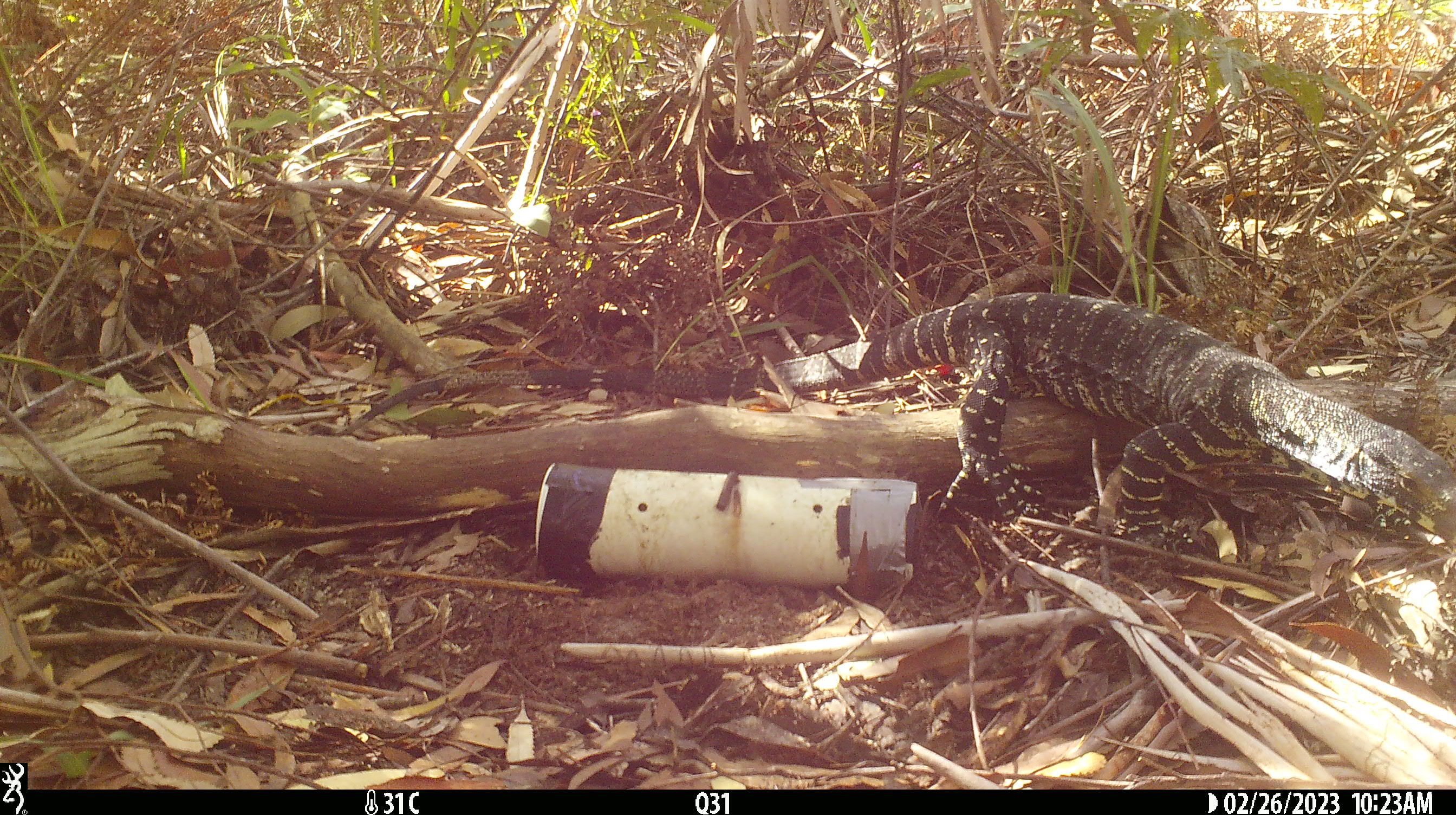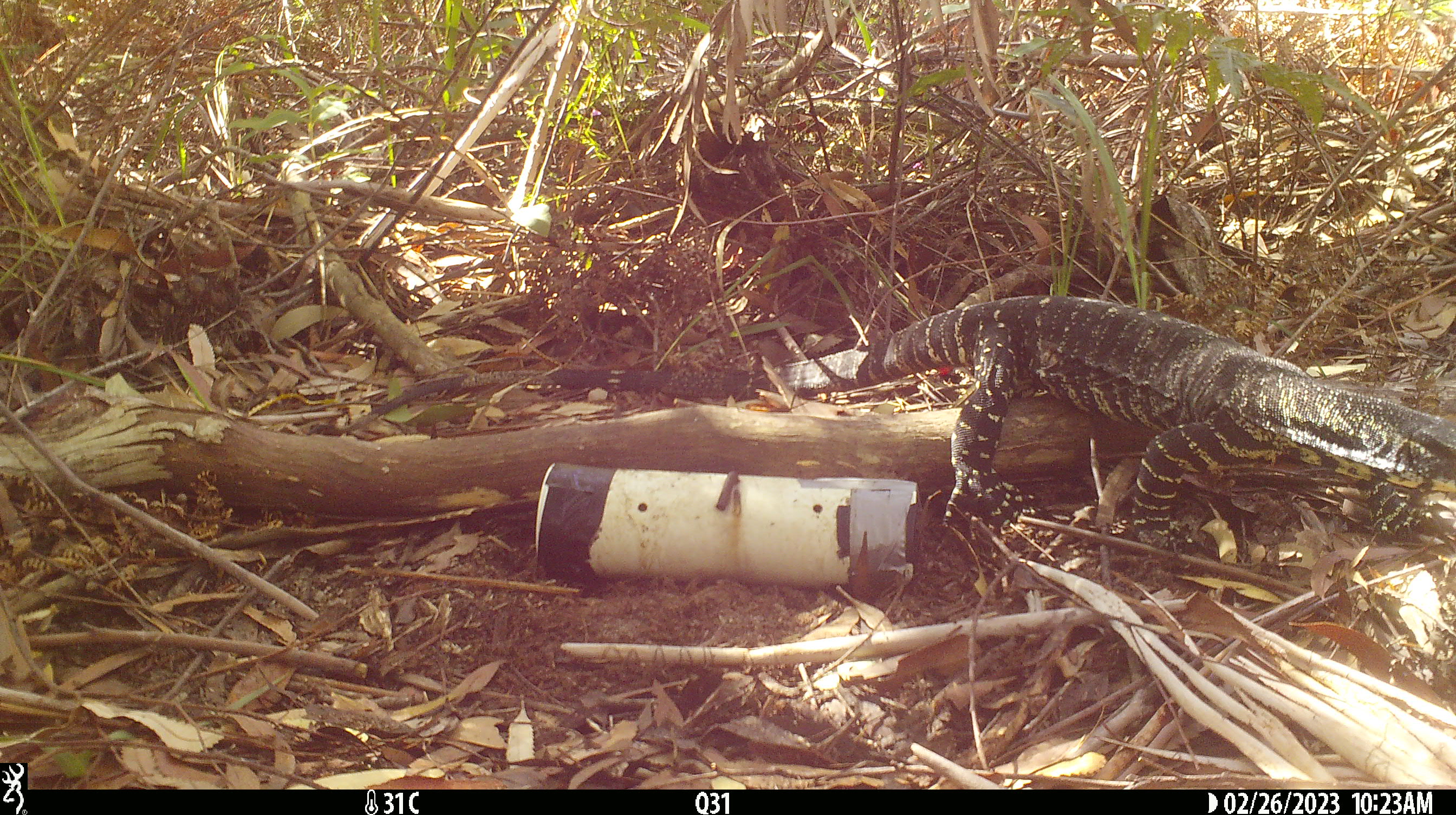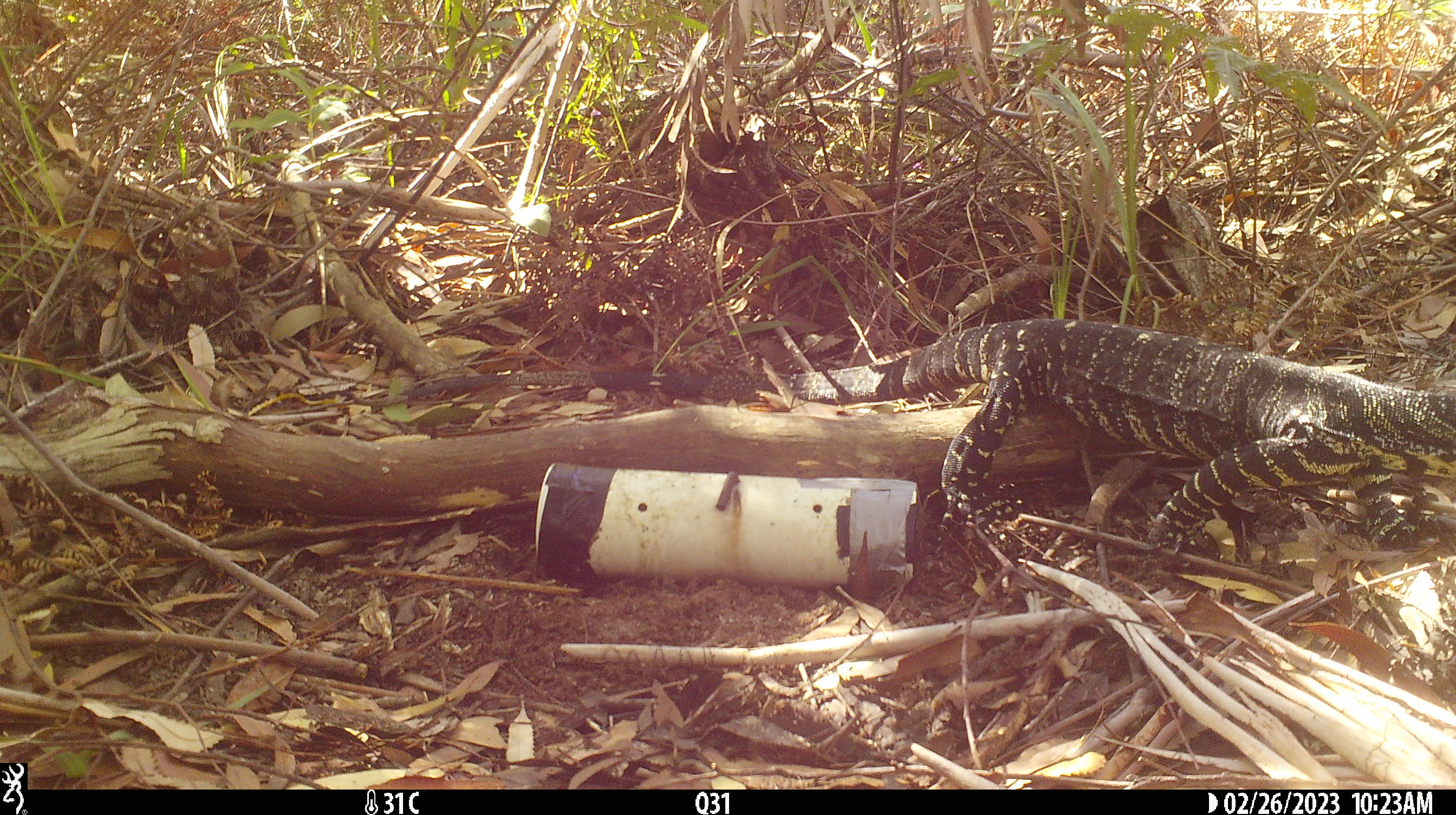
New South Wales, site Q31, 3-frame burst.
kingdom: Animalia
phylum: Chordata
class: Reptilia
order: Squamata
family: Varanidae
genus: Varanus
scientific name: Varanus varius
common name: lace monitor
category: goanna